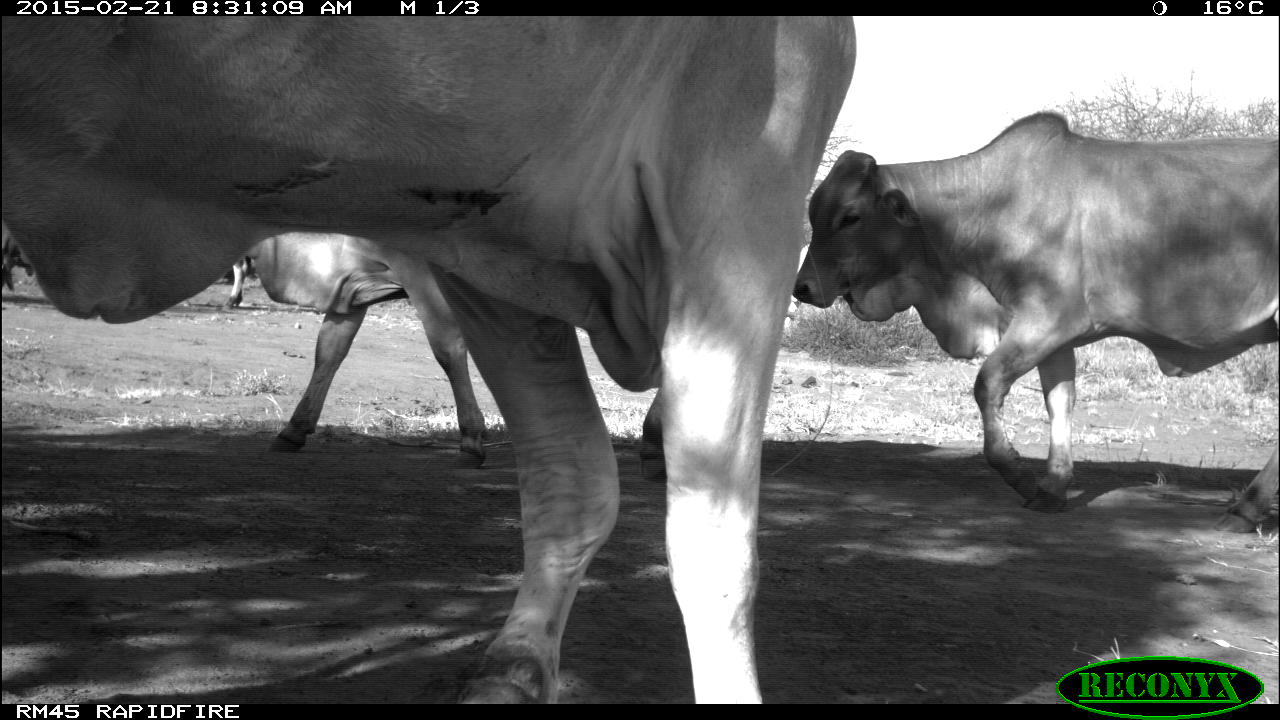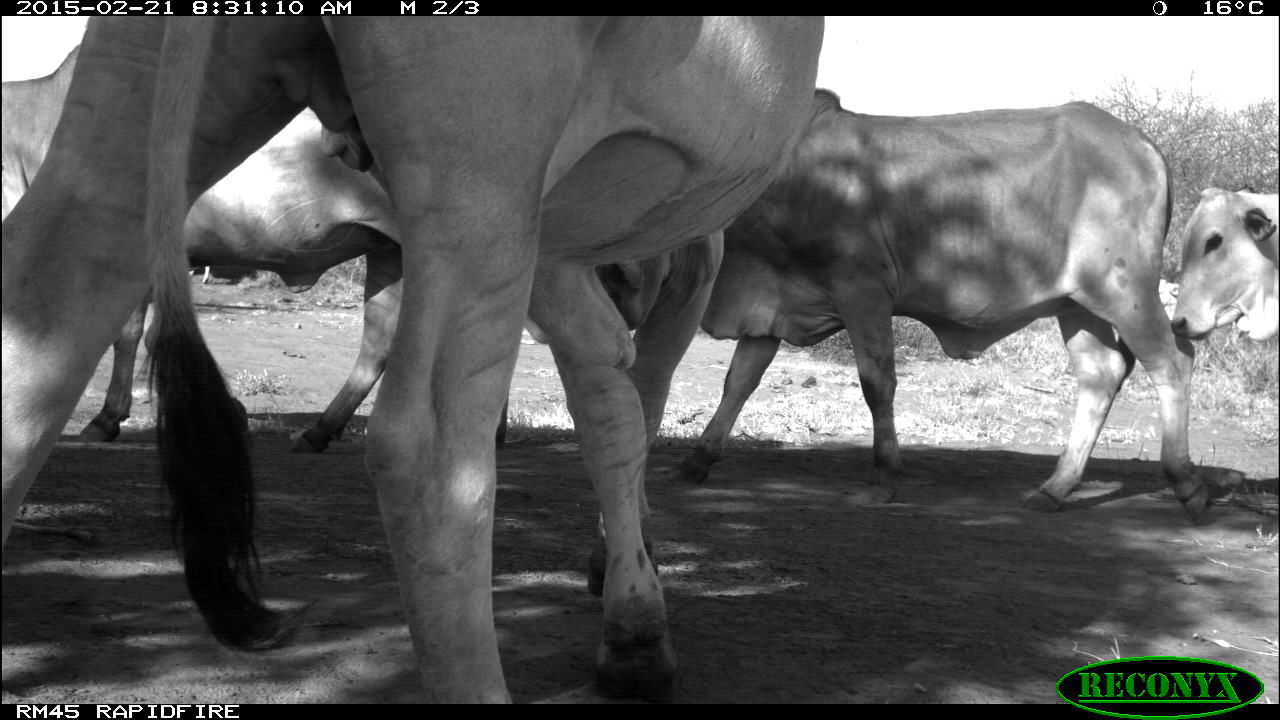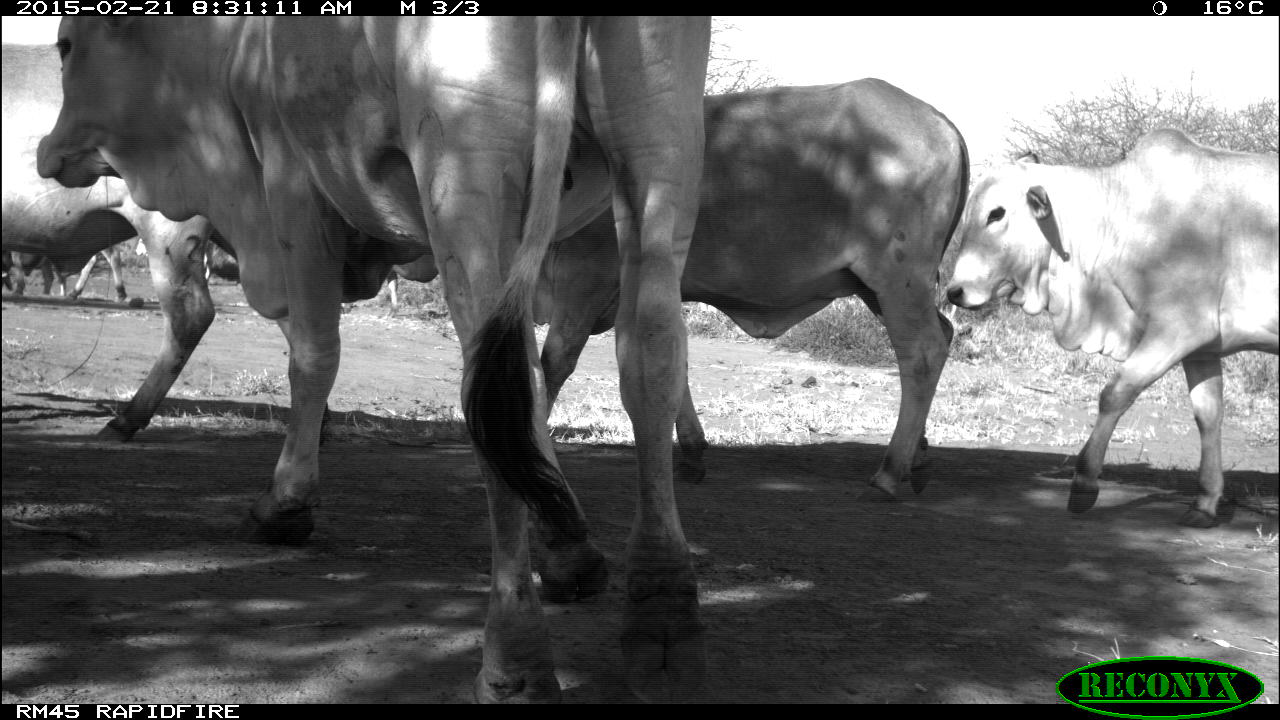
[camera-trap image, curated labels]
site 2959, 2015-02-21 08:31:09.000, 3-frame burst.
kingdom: Animalia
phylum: Chordata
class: Mammalia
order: Artiodactyla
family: Bovidae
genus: Bos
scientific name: Bos taurus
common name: domestic cattle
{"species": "Bos taurus (domestic cattle)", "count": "16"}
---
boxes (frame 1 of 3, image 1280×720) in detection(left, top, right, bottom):
bos taurus: detection(1, 19, 855, 704); detection(793, 111, 1279, 532); detection(241, 229, 486, 459); detection(0, 221, 33, 293); detection(227, 255, 259, 307)